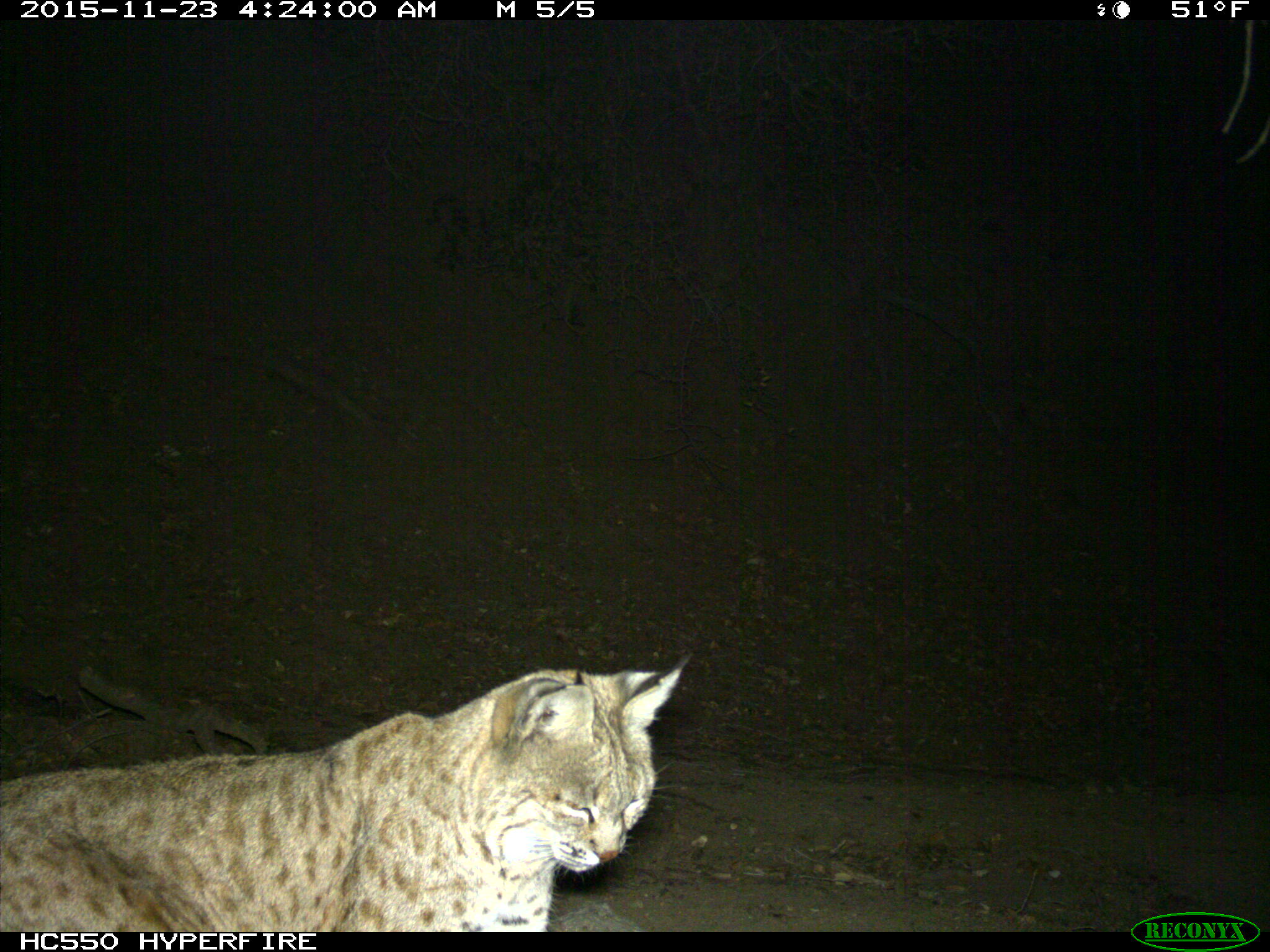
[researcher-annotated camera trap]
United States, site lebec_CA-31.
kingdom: Animalia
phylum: Chordata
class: Mammalia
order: Carnivora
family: Felidae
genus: Lynx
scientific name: Lynx rufus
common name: bobcat